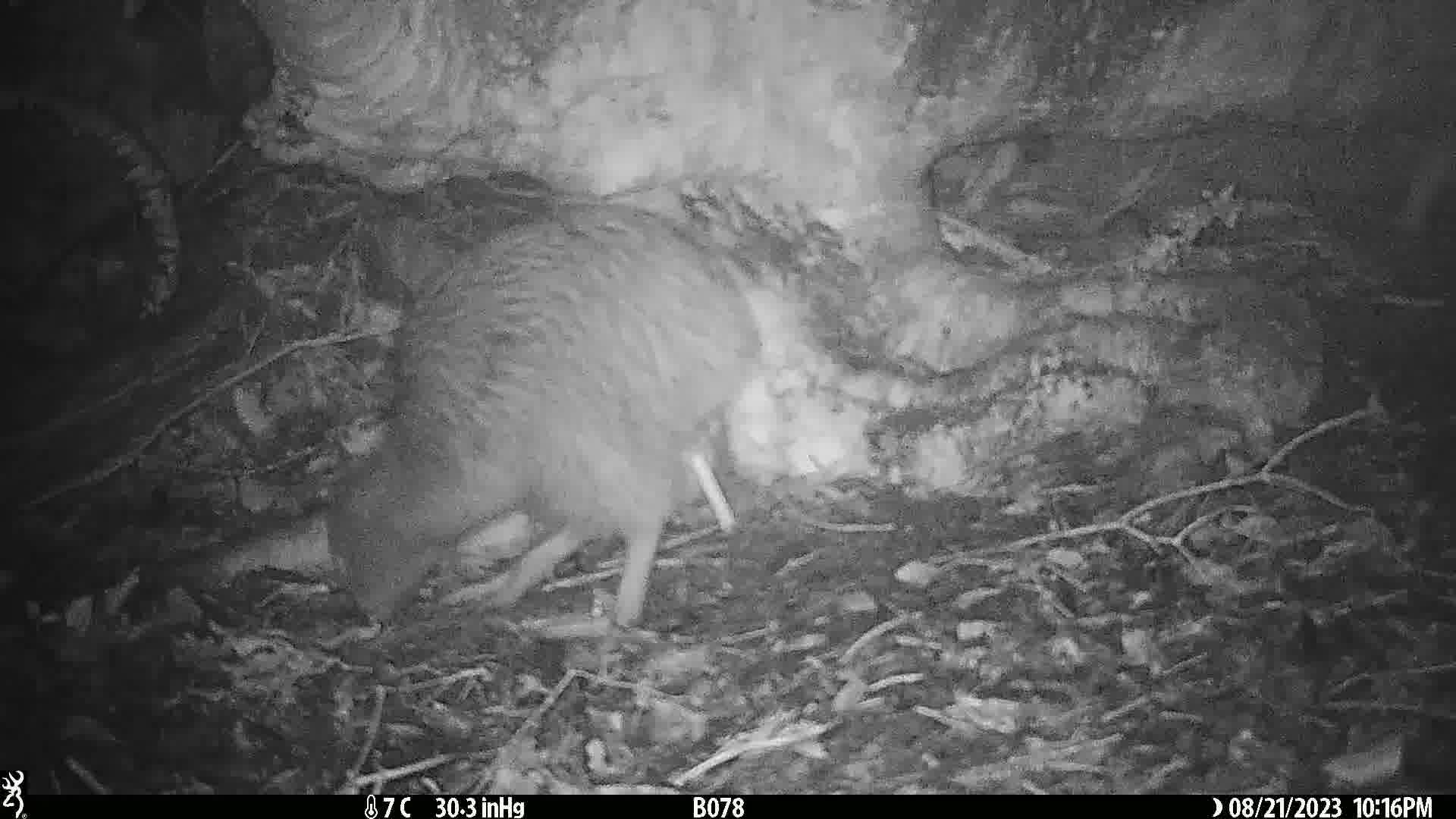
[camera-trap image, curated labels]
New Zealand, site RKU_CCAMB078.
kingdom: Animalia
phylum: Chordata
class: Aves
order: Apterygiformes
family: Apterygidae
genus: Apteryx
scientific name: Apteryx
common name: kiwi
Kiwi (Apteryx).